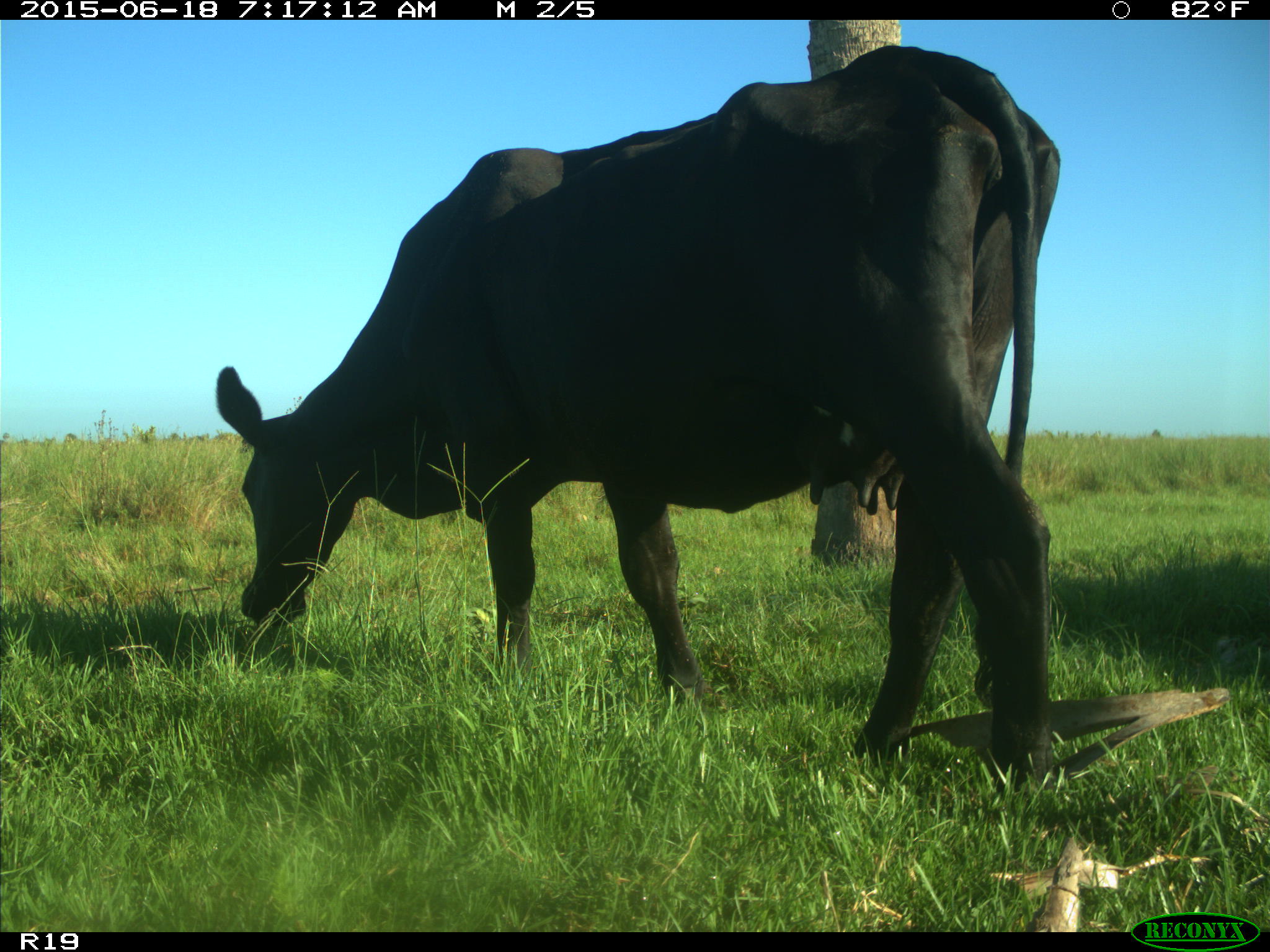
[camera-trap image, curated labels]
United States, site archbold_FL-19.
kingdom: Animalia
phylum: Chordata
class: Mammalia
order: Artiodactyla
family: Bovidae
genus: Bos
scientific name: Bos taurus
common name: domestic cow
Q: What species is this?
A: Bos taurus (domestic cow).